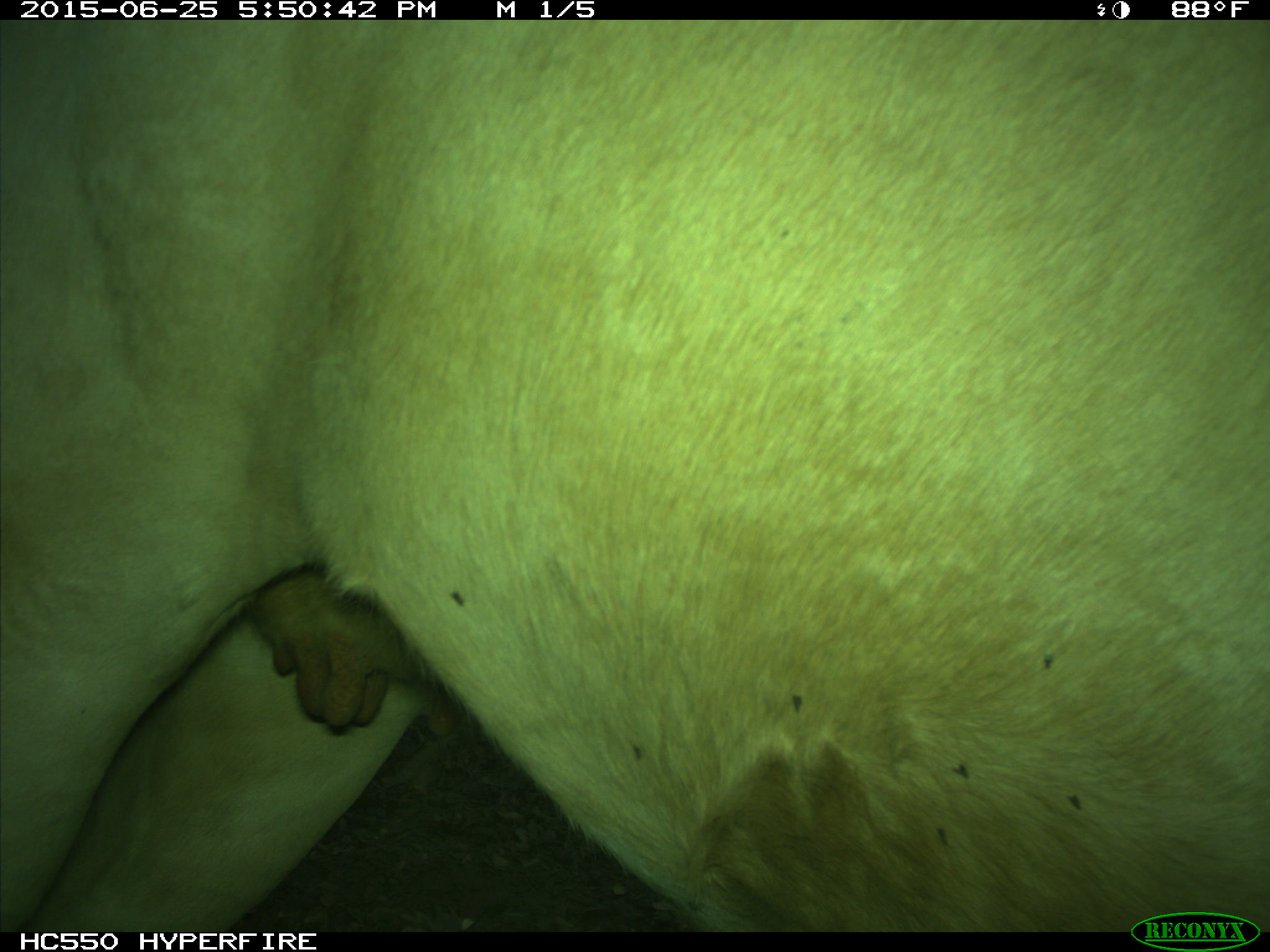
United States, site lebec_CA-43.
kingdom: Animalia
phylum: Chordata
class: Mammalia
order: Artiodactyla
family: Bovidae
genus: Bos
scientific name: Bos taurus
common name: domestic cow